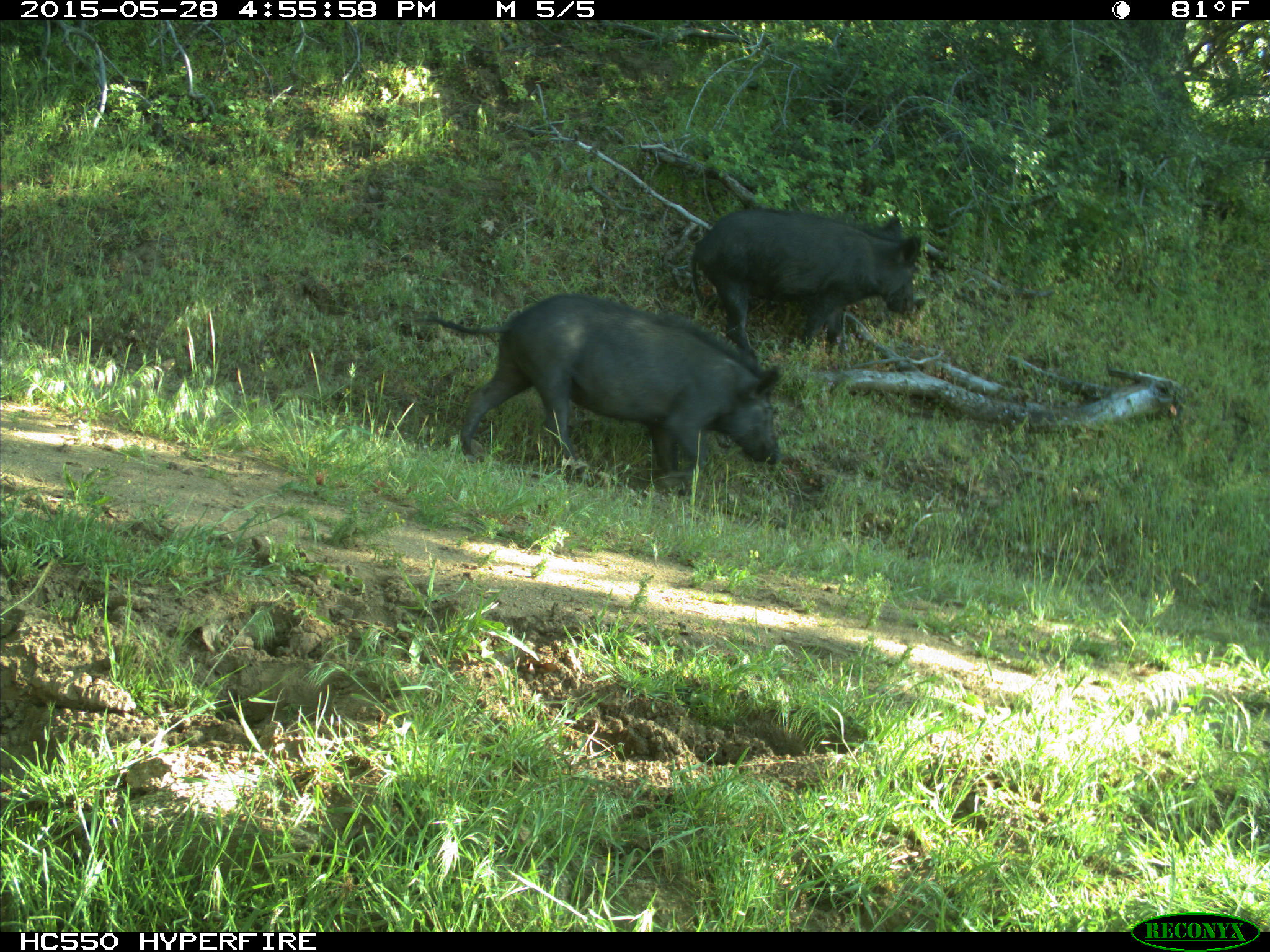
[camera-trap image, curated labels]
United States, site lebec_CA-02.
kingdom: Animalia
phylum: Chordata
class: Mammalia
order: Artiodactyla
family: Suidae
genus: Sus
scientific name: Sus scrofa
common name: wild boar